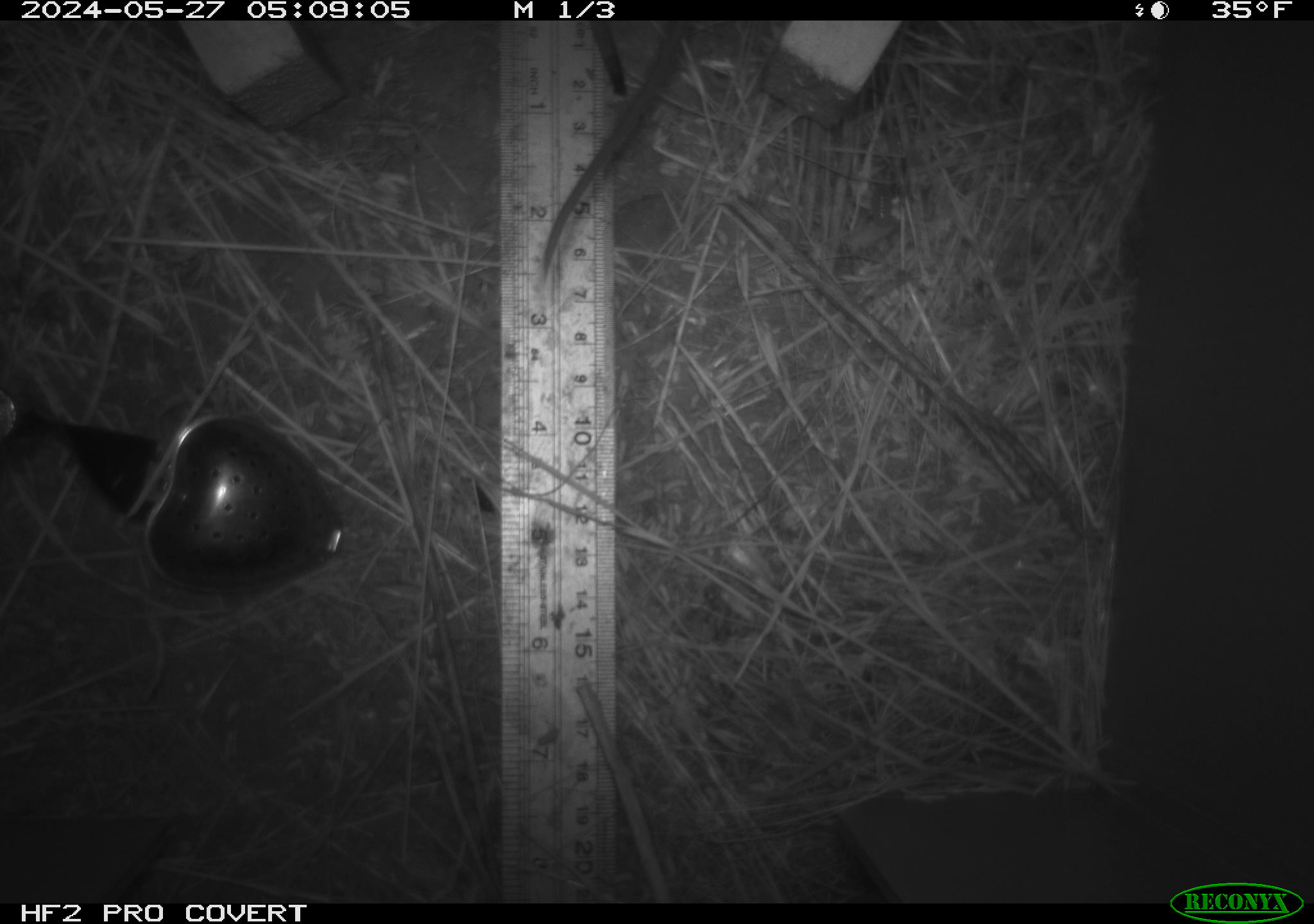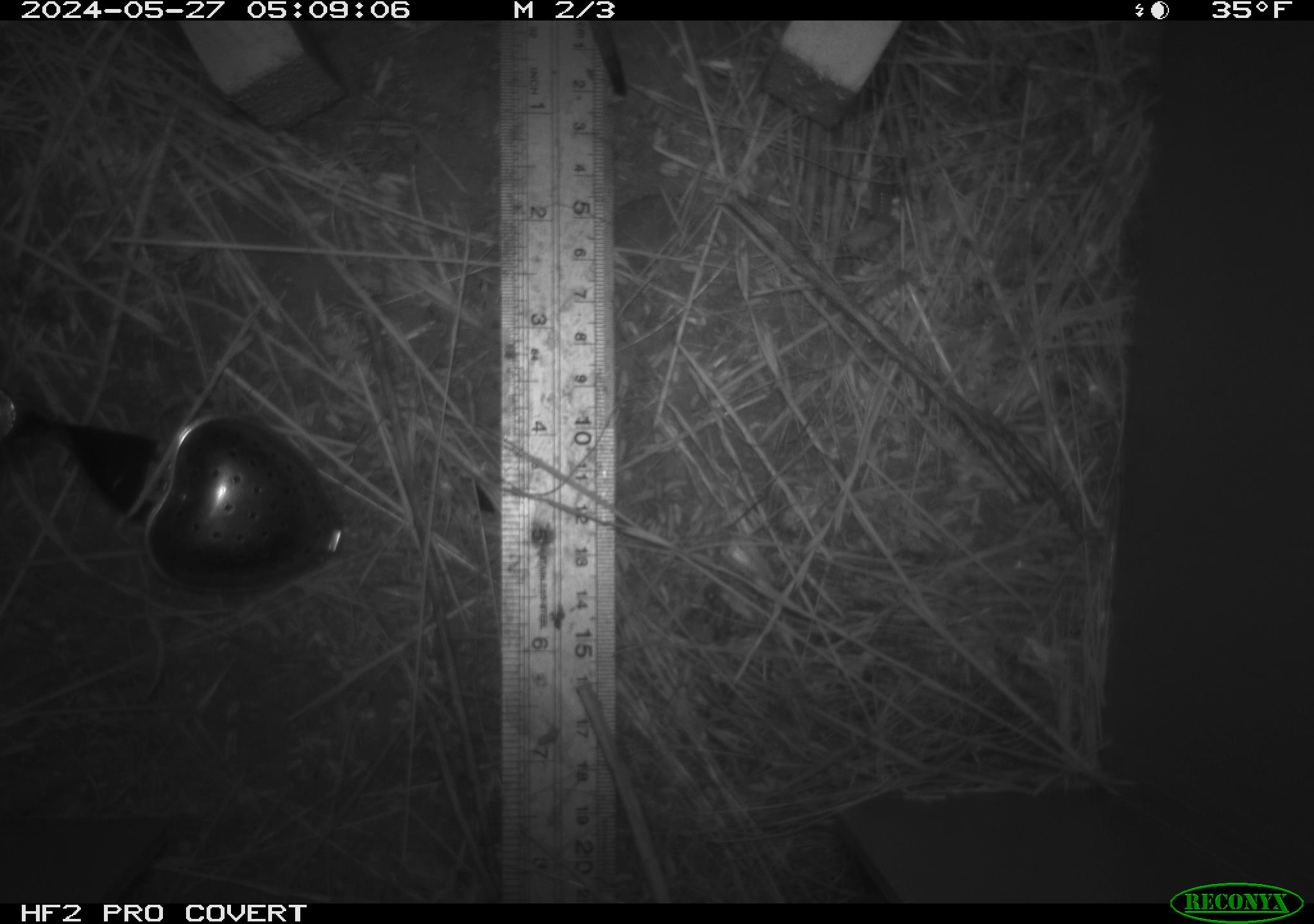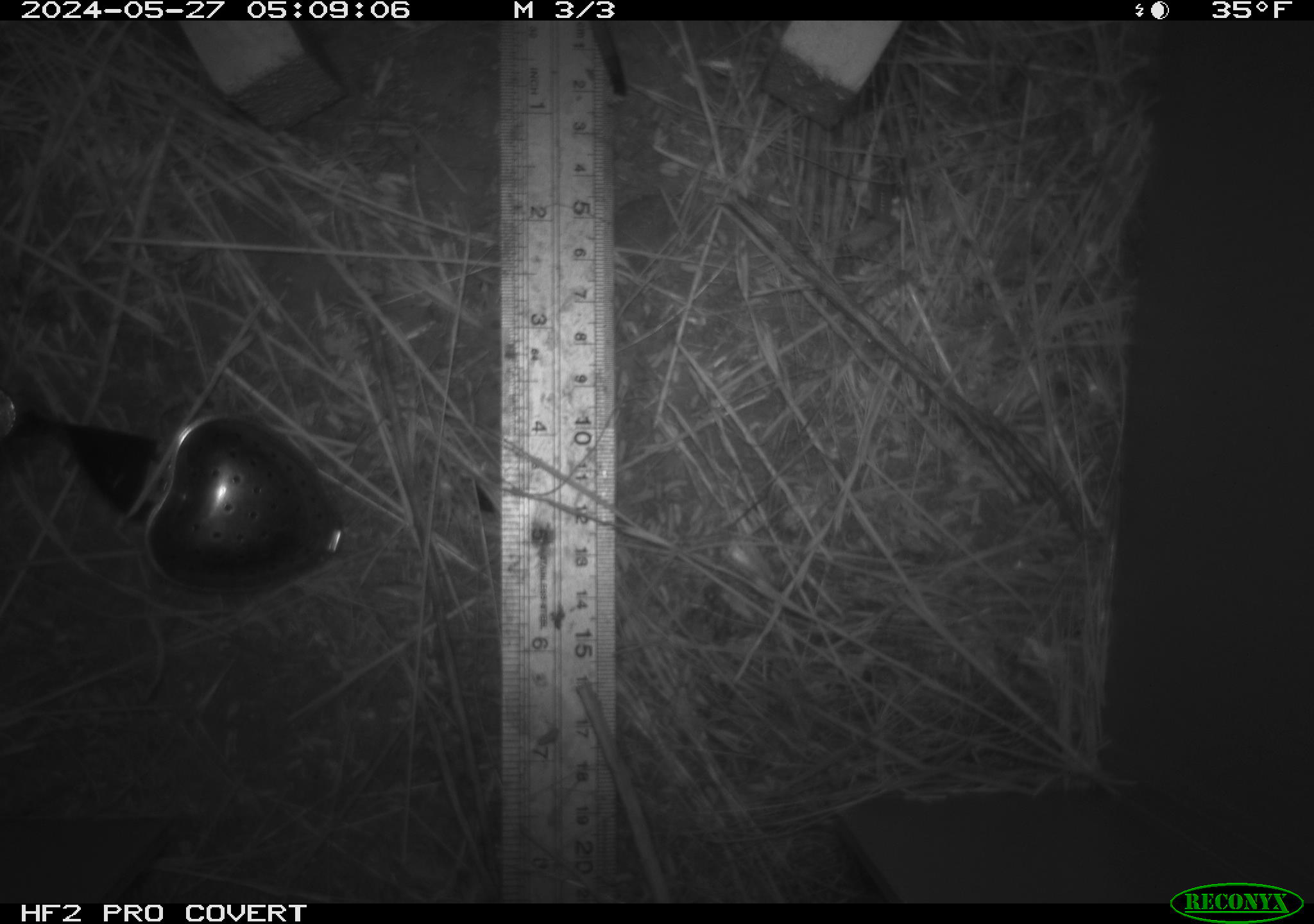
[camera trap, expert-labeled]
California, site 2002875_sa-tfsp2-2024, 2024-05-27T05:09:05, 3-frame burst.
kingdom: Animalia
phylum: Chordata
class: Mammalia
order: Rodentia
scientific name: Rodentia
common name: rodent